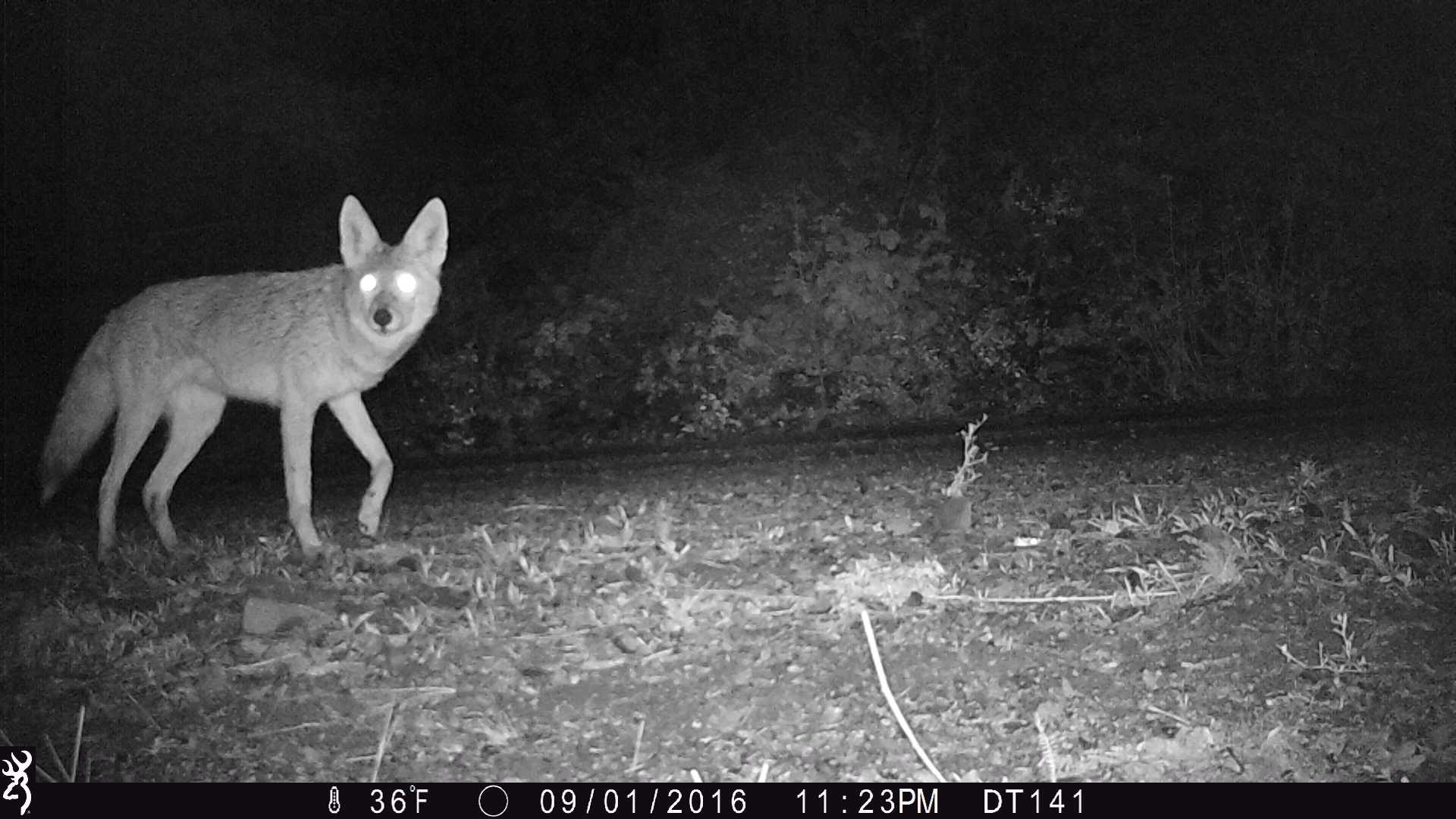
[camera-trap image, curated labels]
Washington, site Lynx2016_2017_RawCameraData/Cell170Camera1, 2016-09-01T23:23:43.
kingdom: Animalia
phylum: Chordata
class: Mammalia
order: Carnivora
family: Canidae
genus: Canis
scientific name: Canis latrans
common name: coyote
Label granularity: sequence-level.